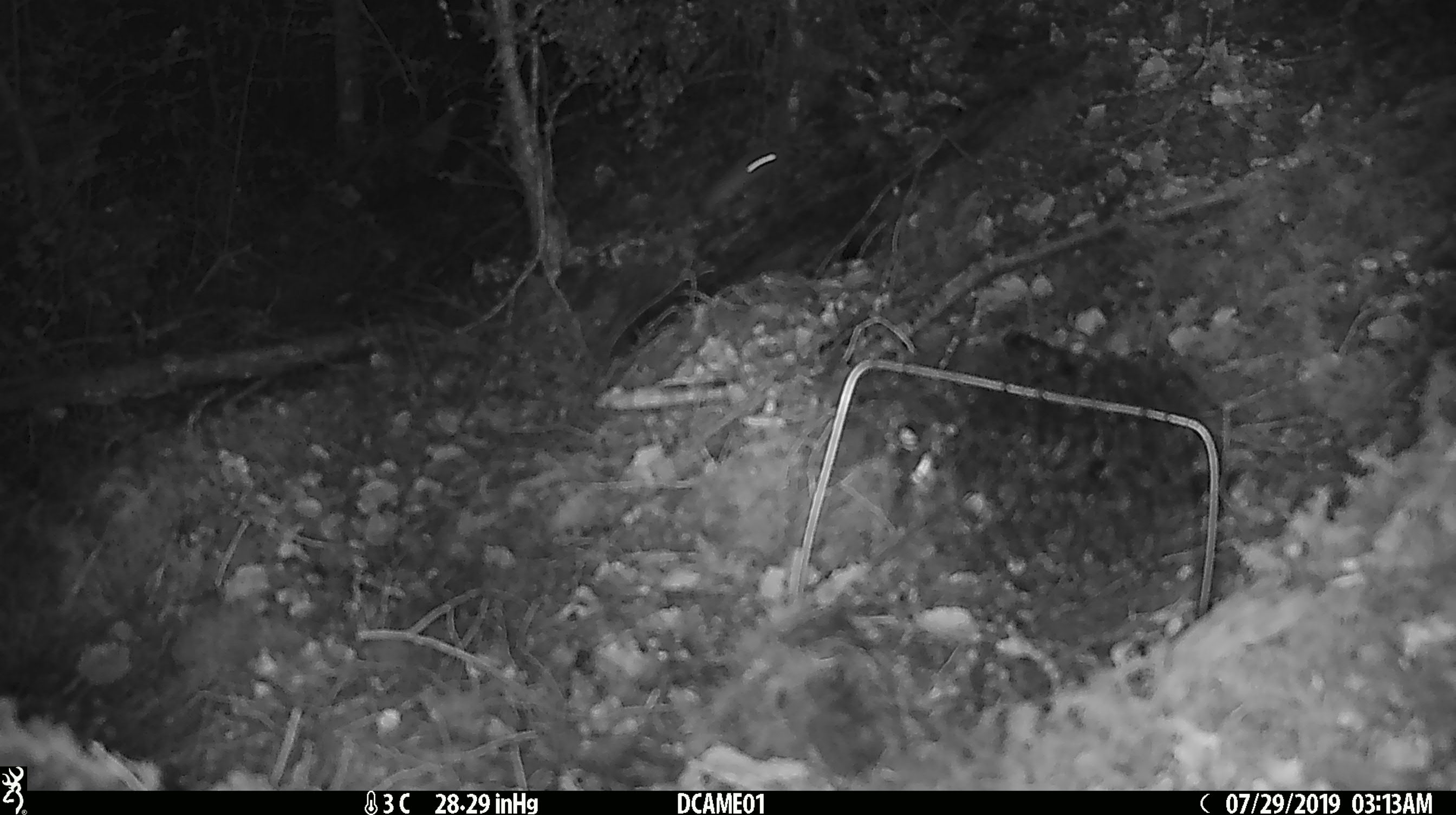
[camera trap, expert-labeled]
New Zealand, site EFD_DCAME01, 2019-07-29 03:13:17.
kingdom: Animalia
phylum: Chordata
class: Mammalia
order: Rodentia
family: Muridae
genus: Mus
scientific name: Mus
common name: mouse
Mouse (Mus).